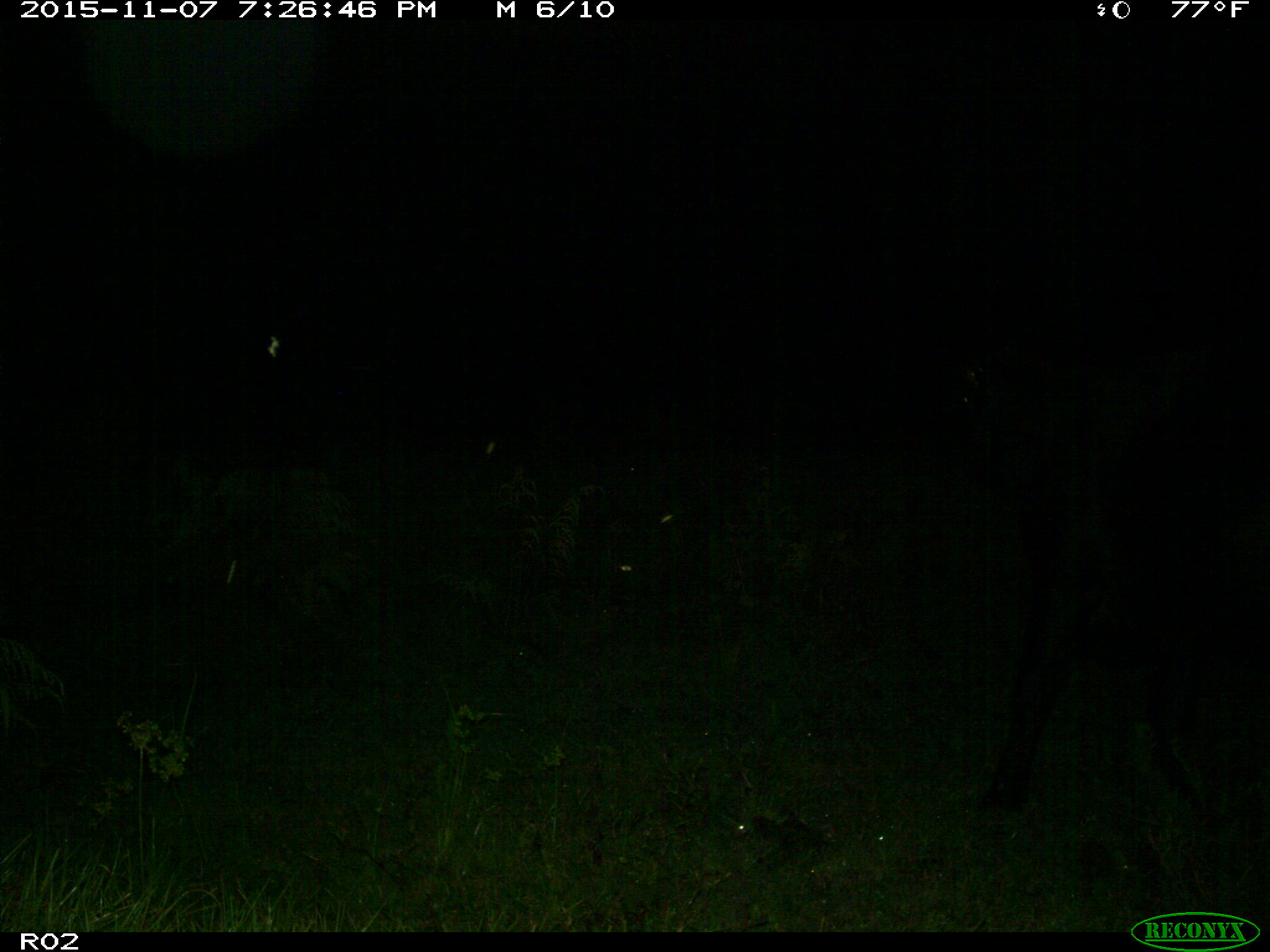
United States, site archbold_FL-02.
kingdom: Animalia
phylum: Chordata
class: Mammalia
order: Artiodactyla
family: Bovidae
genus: Bos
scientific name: Bos taurus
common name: domestic cow